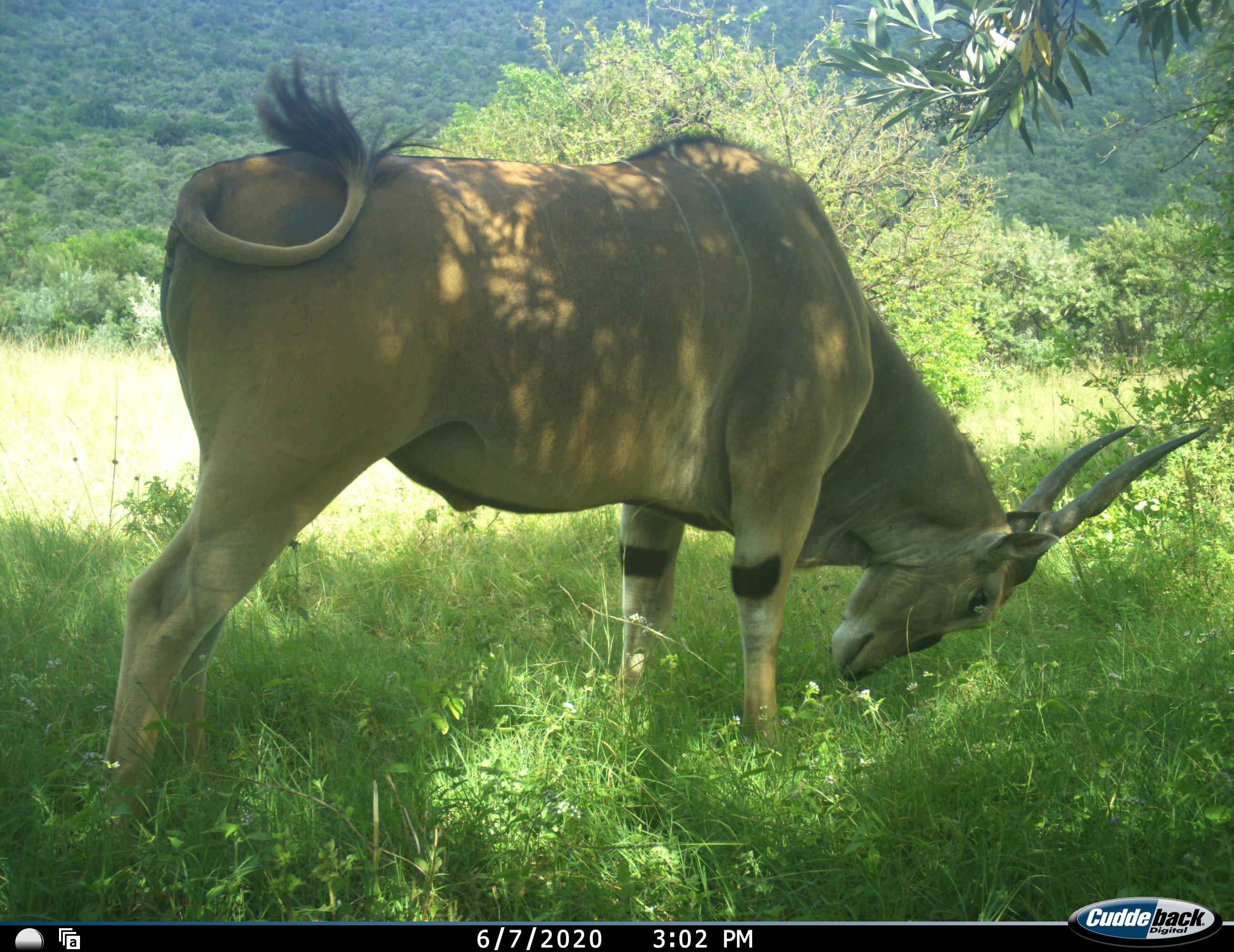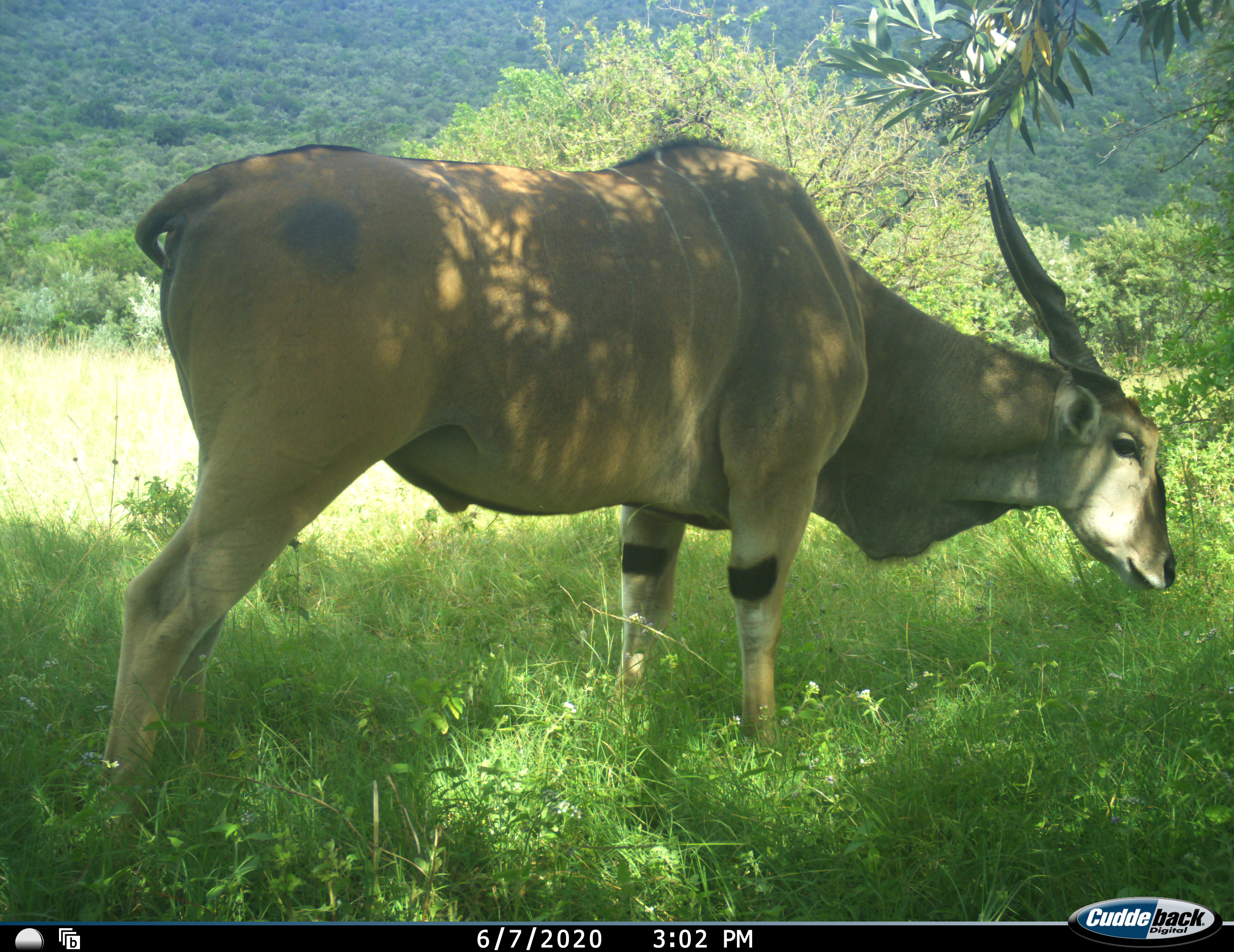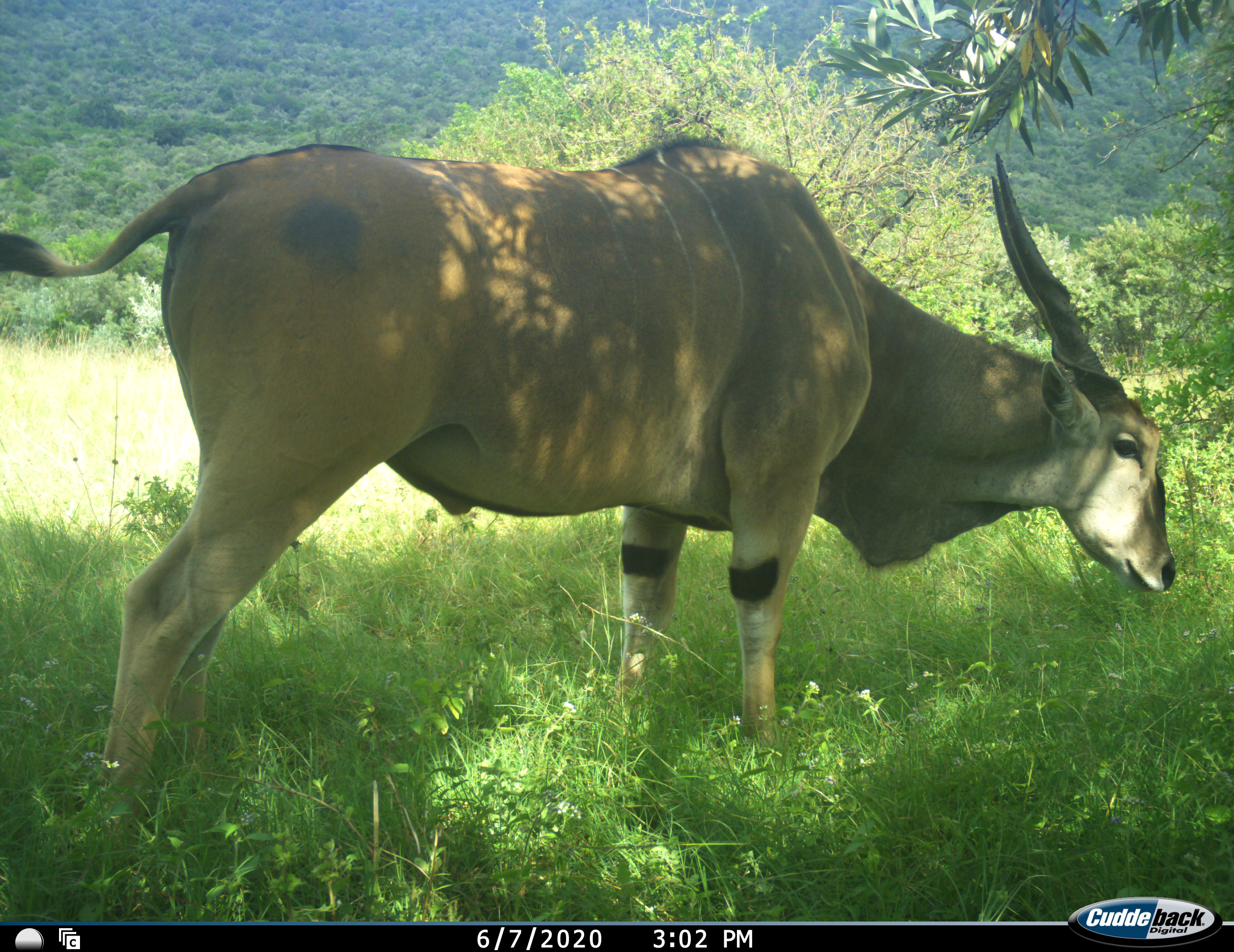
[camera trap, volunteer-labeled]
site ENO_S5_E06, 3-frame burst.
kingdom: Animalia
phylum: Chordata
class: Mammalia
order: Artiodactyla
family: Bovidae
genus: Tragelaphus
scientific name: Tragelaphus oryx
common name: eland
Eland (Tragelaphus oryx), count 1. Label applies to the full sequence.